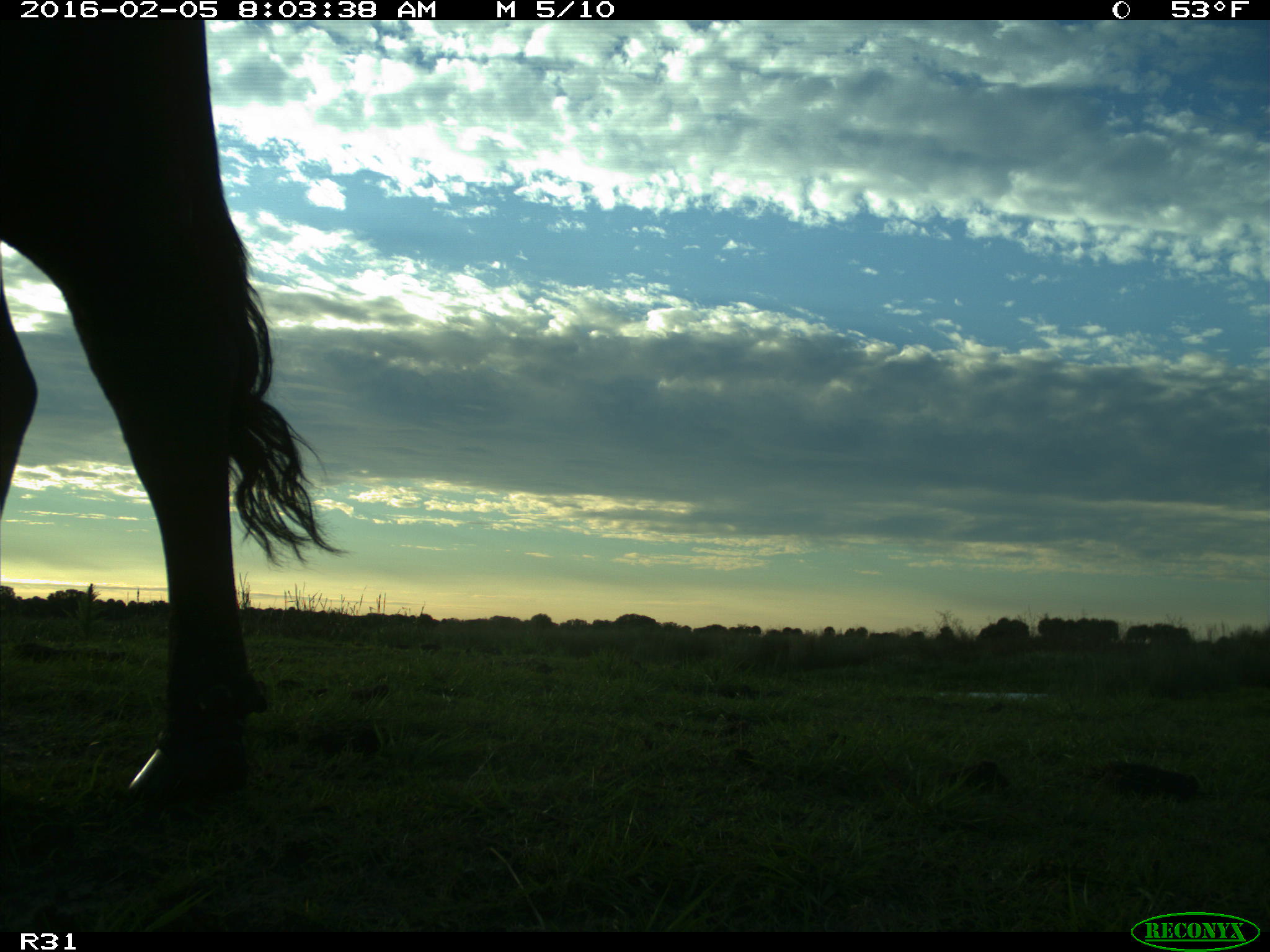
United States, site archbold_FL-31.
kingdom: Animalia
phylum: Chordata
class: Mammalia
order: Artiodactyla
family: Bovidae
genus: Bos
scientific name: Bos taurus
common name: domestic cow